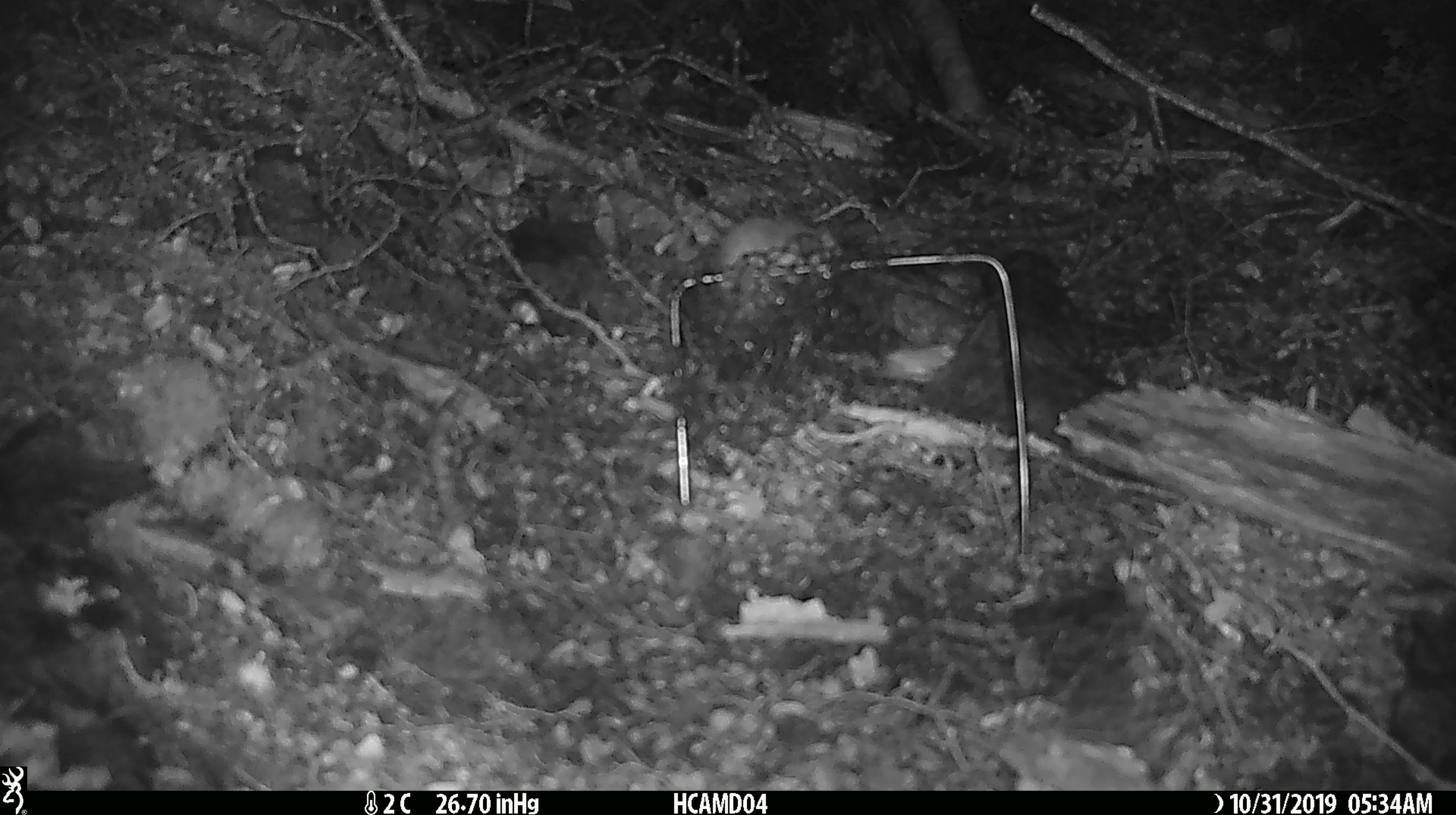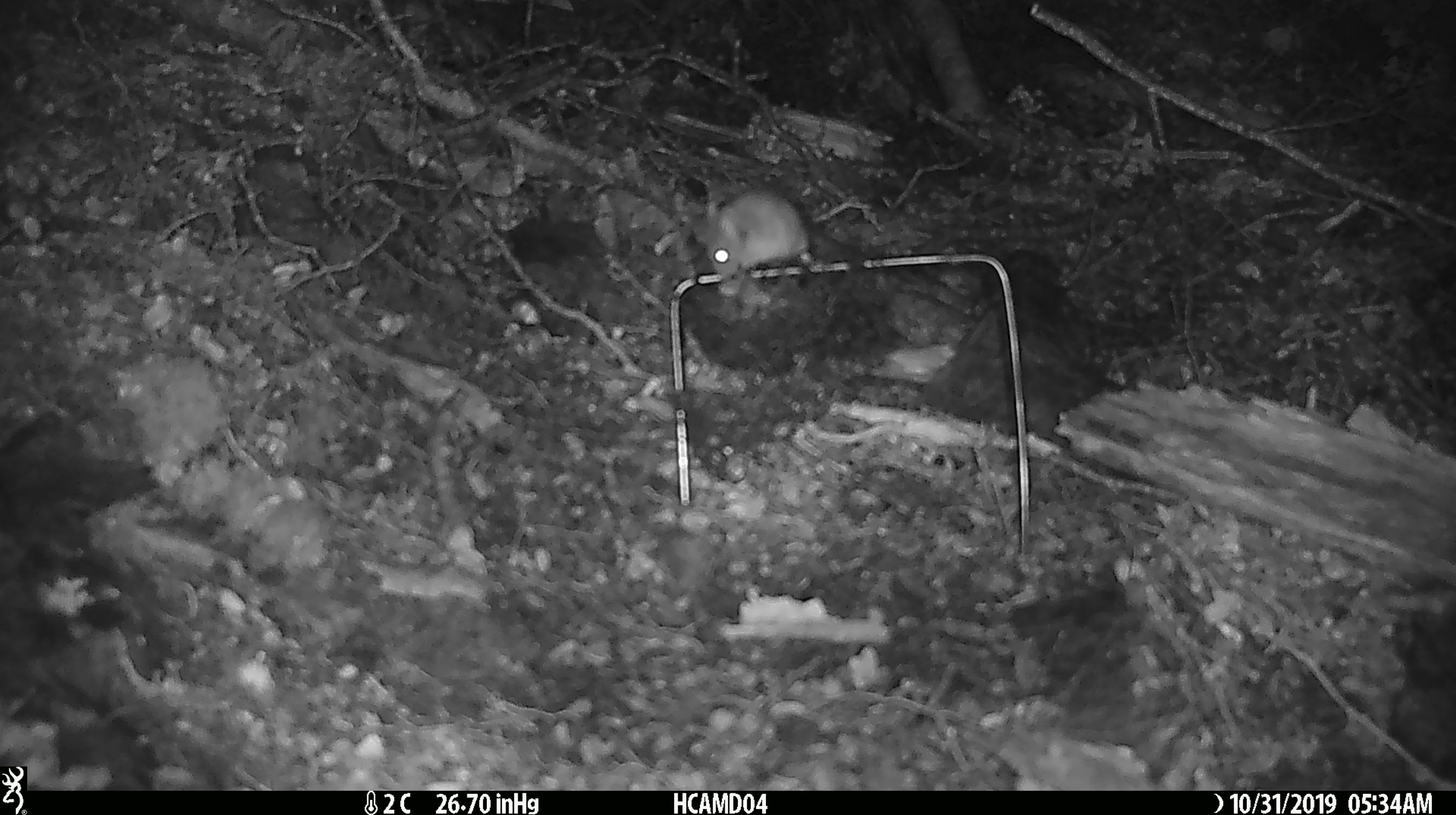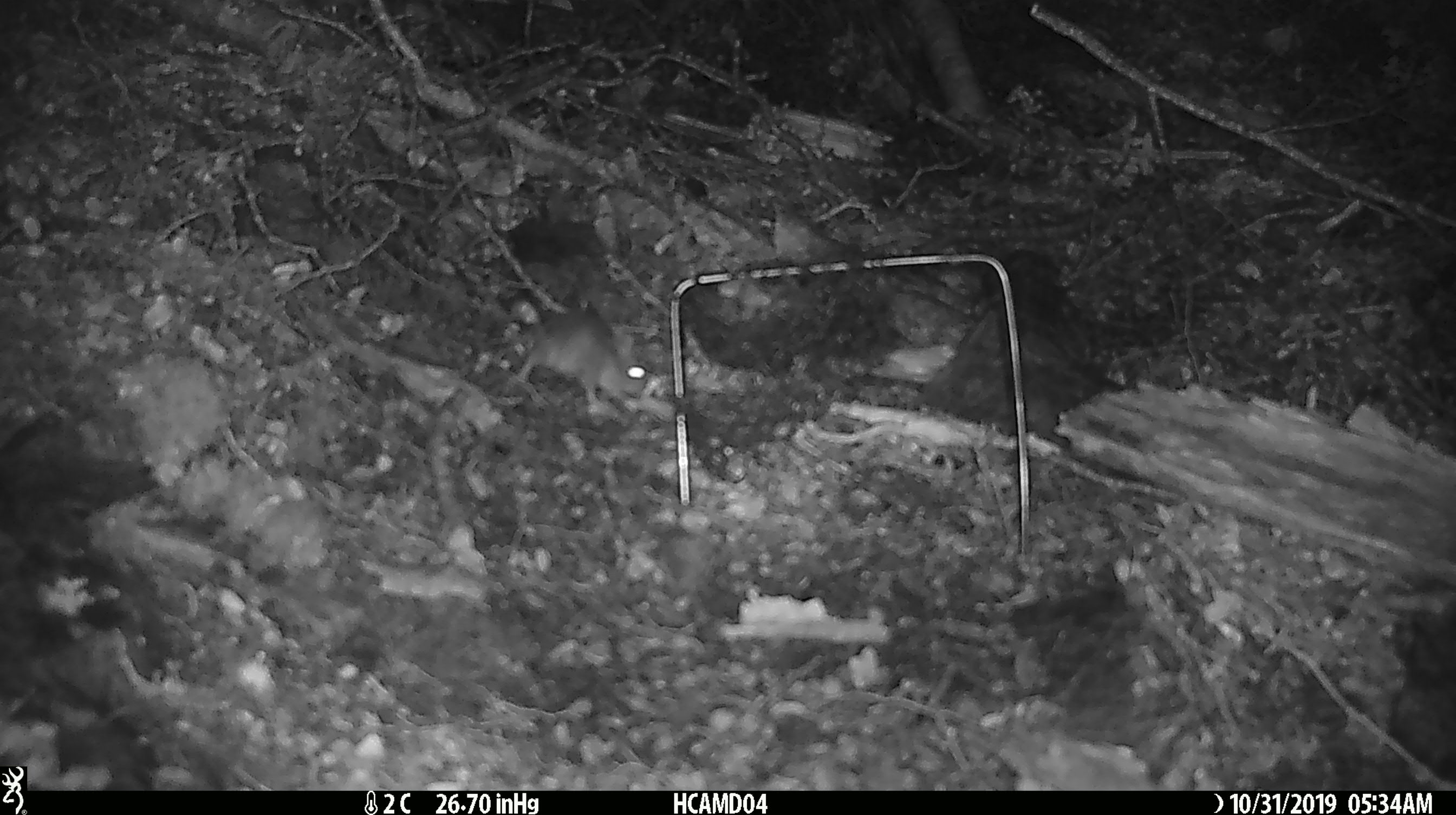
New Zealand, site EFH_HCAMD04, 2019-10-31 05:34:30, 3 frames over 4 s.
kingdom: Animalia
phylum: Chordata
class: Mammalia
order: Rodentia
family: Muridae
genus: Mus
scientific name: Mus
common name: mouse